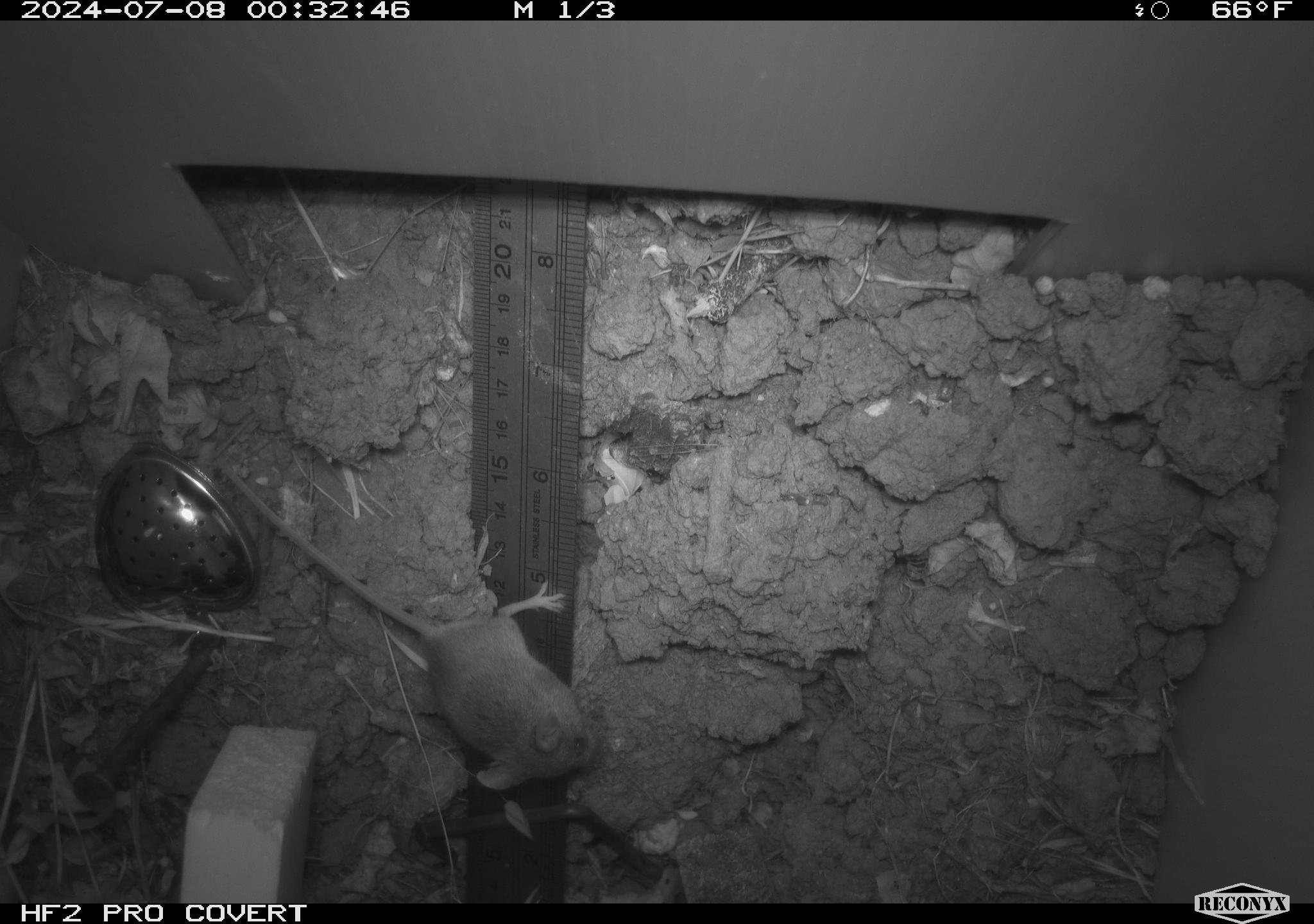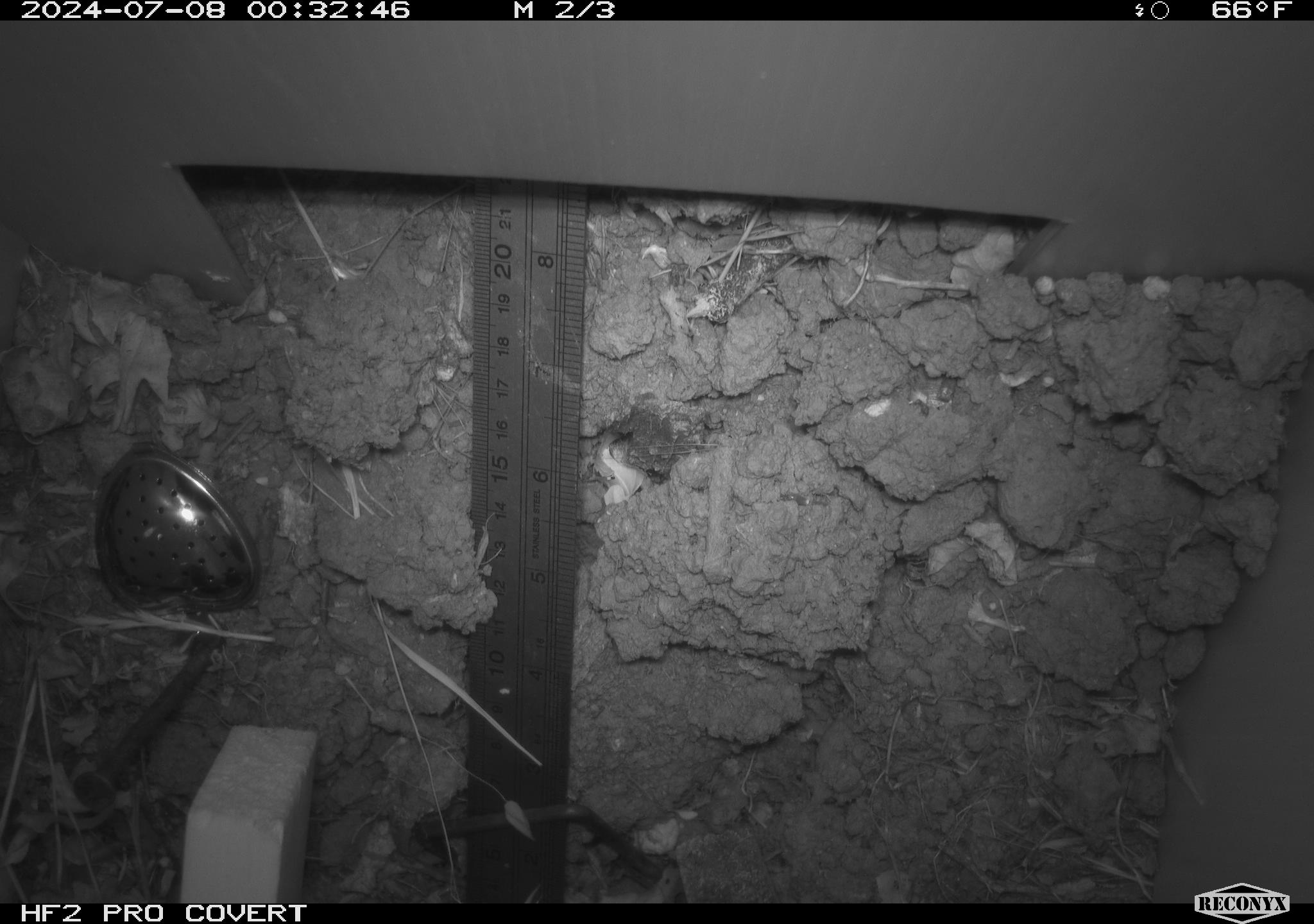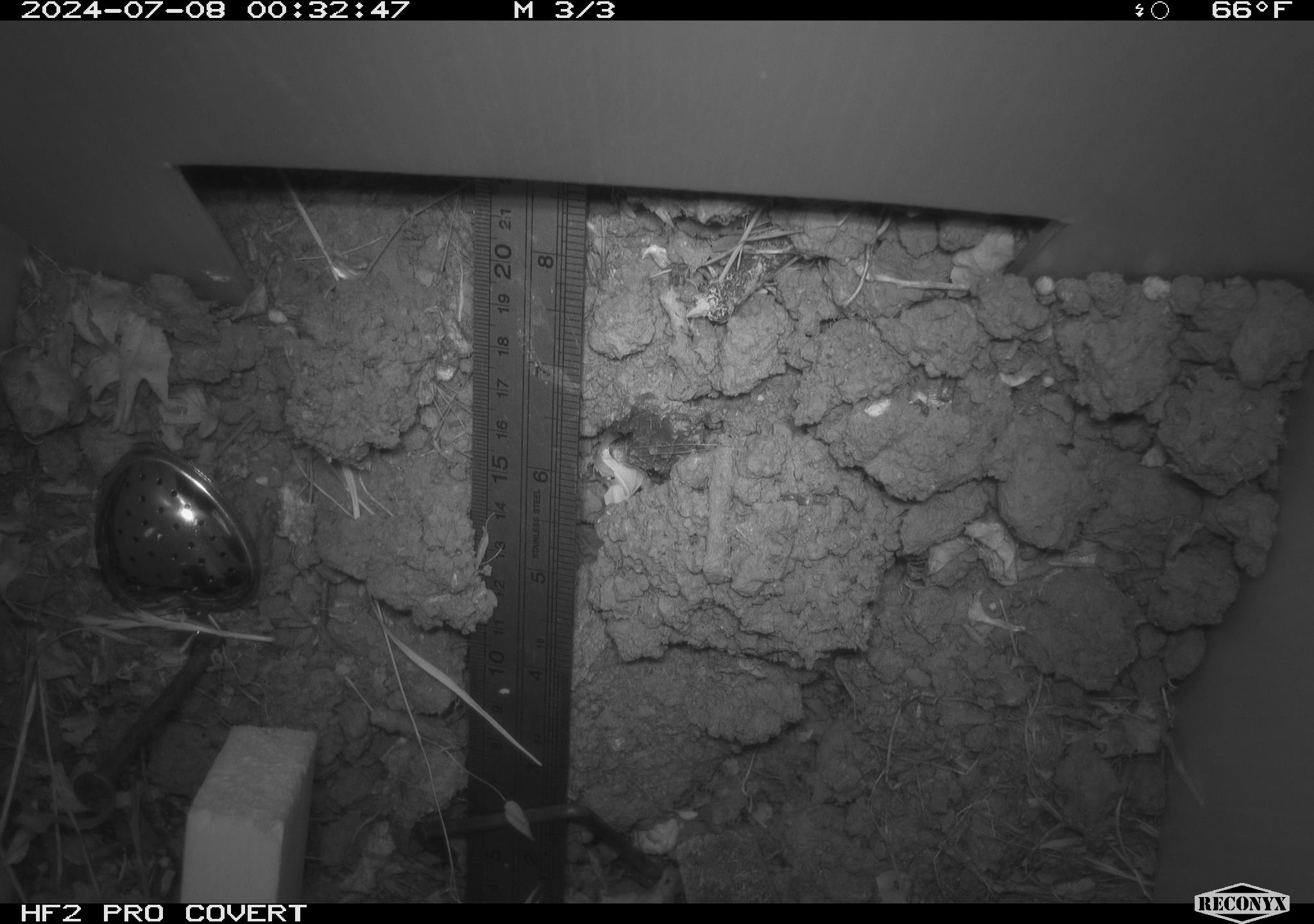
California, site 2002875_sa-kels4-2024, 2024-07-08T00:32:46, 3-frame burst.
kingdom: Animalia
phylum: Chordata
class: Mammalia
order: Rodentia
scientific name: Rodentia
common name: rodent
Rodent (Rodentia).